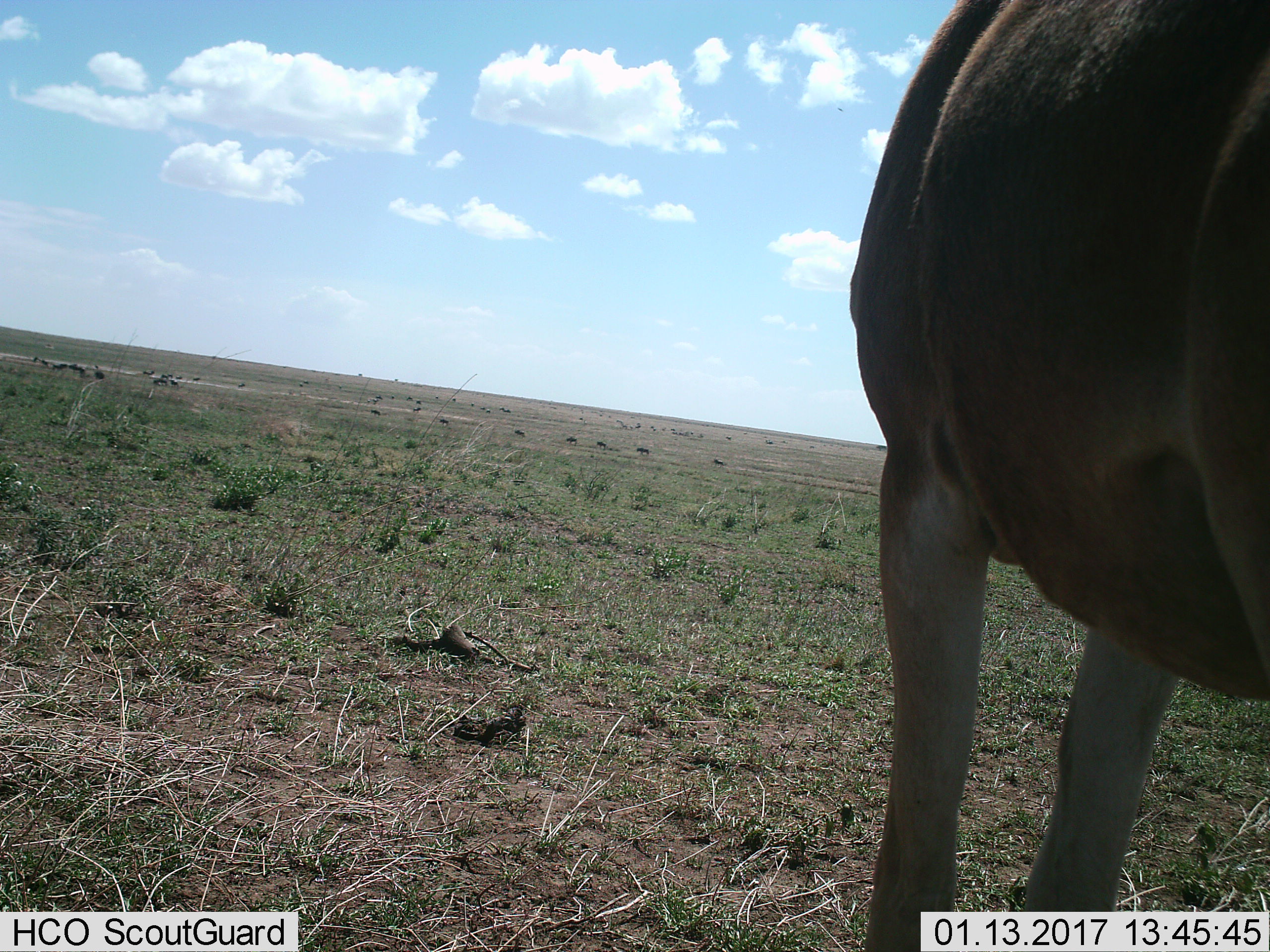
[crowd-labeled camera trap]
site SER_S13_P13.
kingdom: Animalia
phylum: Chordata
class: Mammalia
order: Artiodactyla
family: Bovidae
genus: Alcelaphus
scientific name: Alcelaphus buselaphus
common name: hartebeest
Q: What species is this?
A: Hartebeest (Alcelaphus buselaphus).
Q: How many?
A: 1.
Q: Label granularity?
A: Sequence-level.